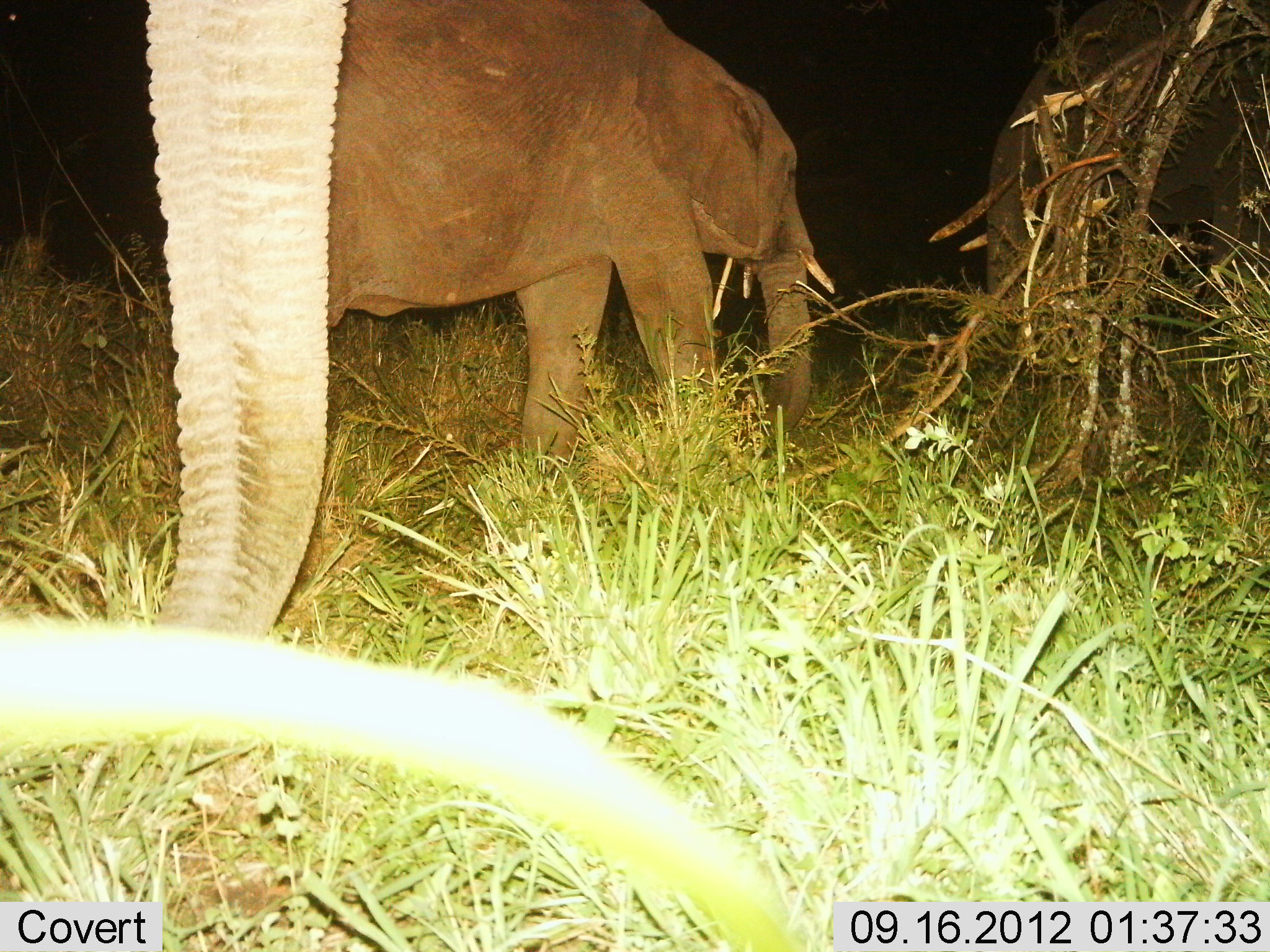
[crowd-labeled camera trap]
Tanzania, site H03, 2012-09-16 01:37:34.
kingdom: Animalia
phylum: Chordata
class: Mammalia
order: Proboscidea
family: Elephantidae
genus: Loxodonta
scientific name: Loxodonta africana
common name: african bush elephant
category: elephant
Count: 3.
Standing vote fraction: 60%.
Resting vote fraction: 0%.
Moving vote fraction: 40%.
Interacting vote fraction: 0%.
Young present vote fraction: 0%.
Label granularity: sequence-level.